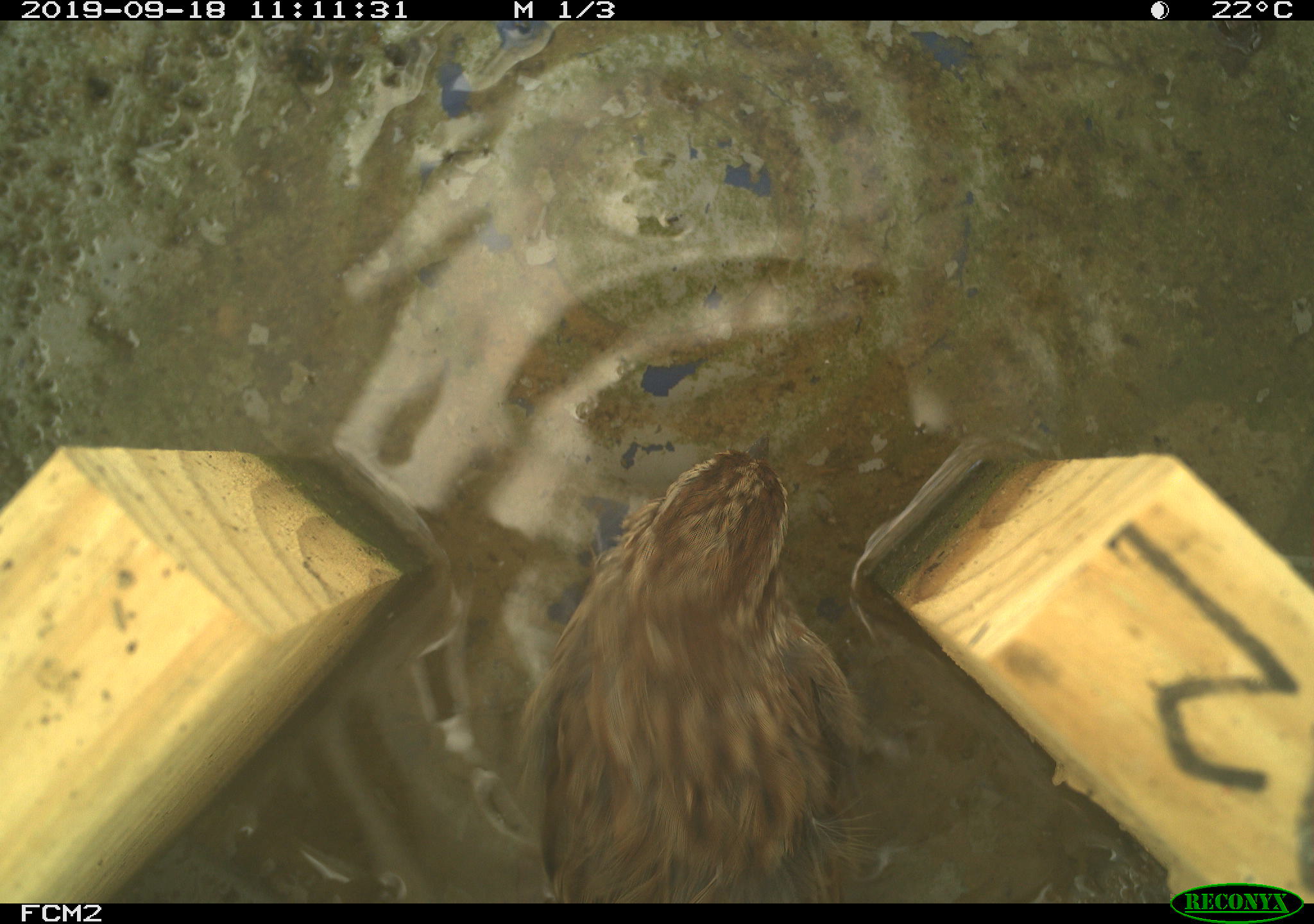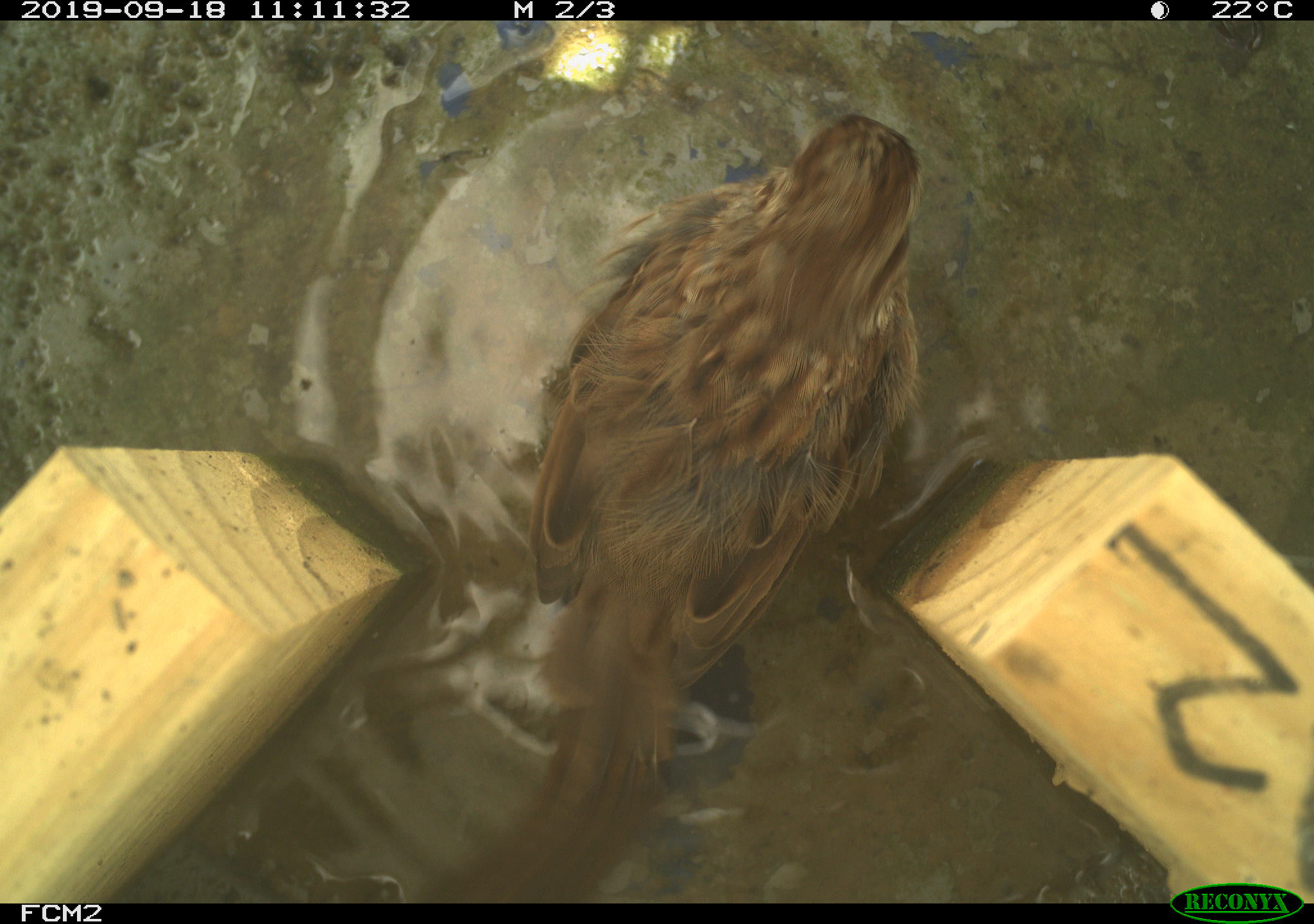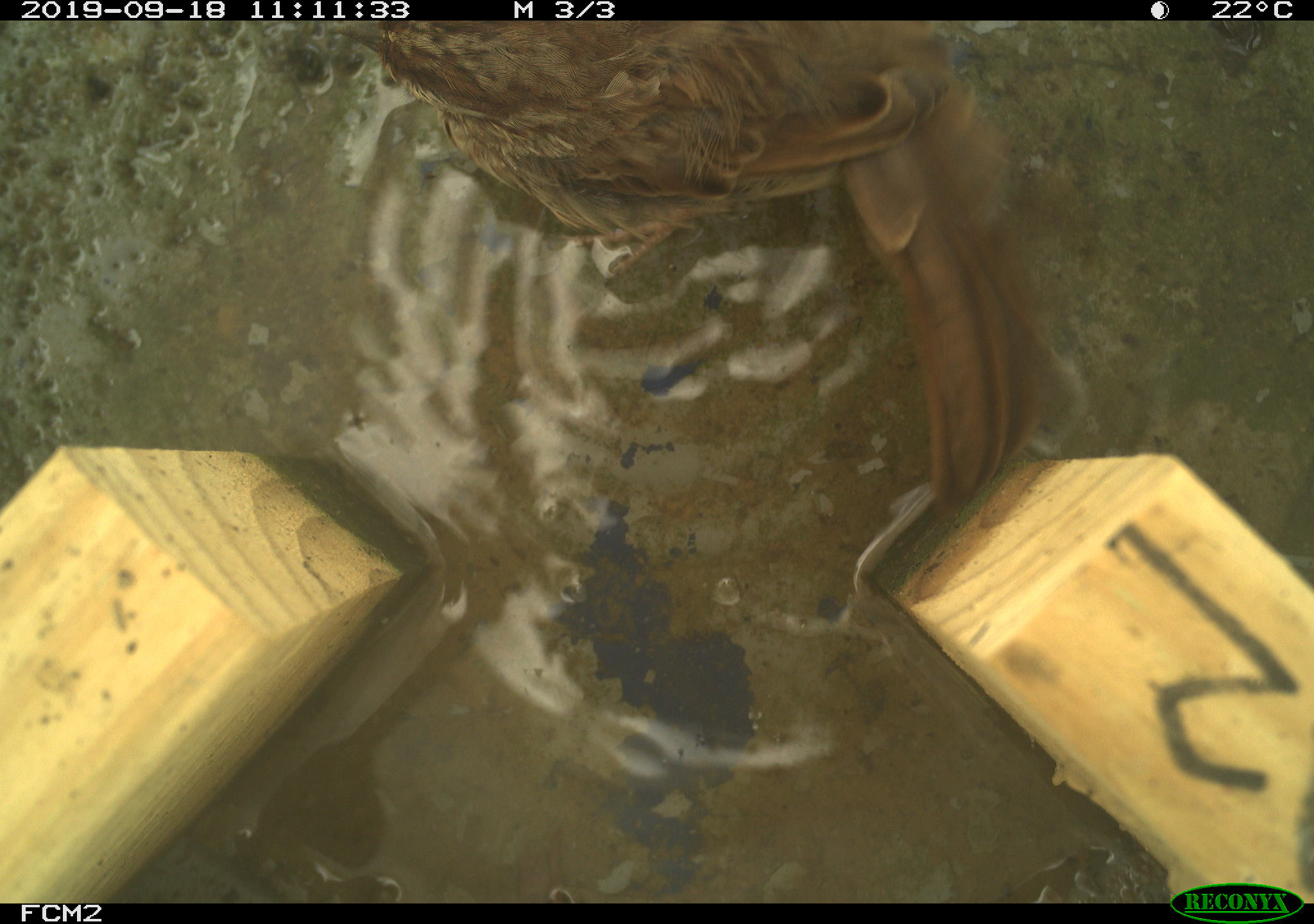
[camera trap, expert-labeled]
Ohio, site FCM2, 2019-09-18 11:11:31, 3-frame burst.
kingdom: Animalia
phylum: Chordata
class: Aves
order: Passeriformes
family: Passerellidae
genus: Melospiza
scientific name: Melospiza melodia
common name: song sparrow